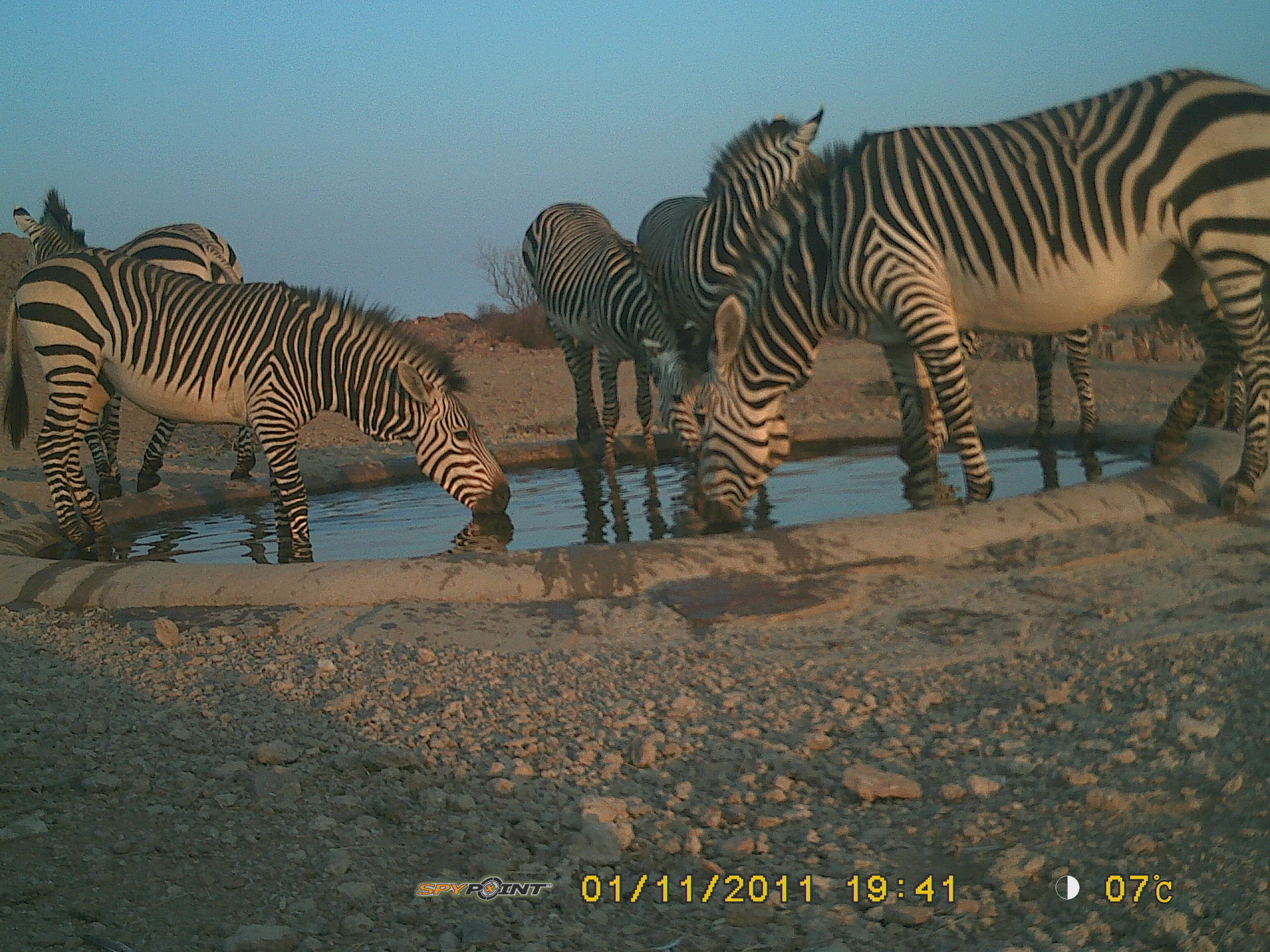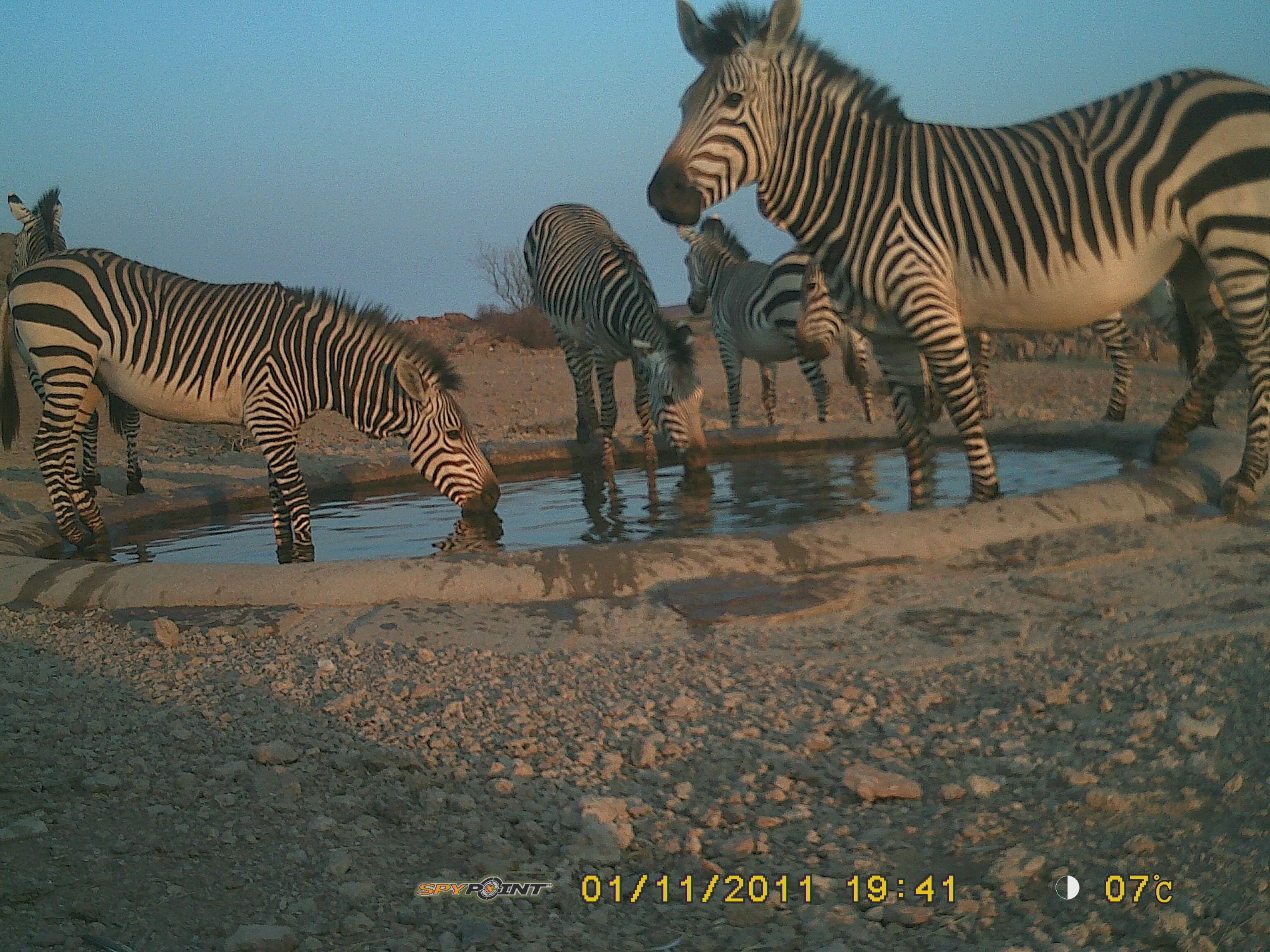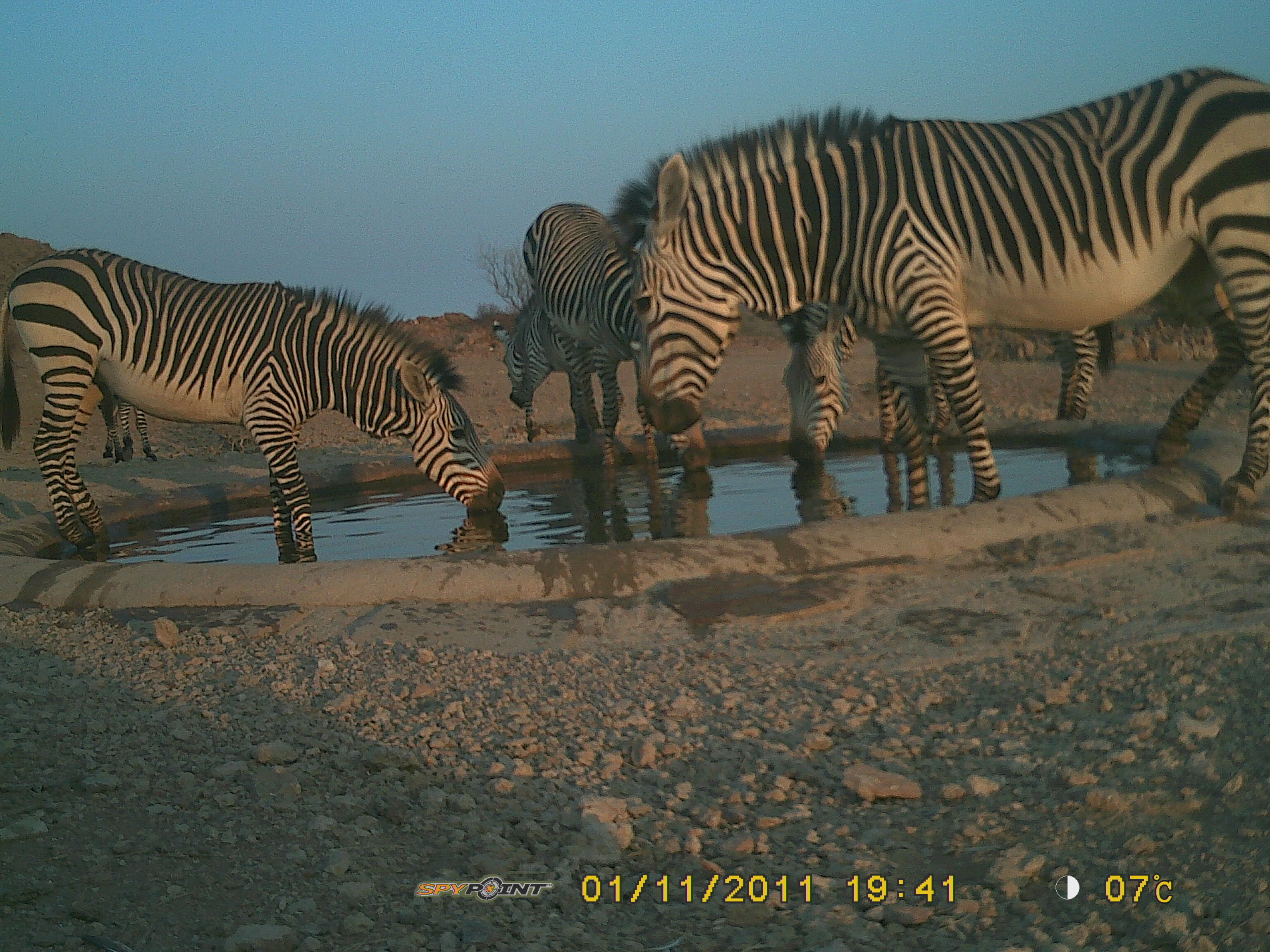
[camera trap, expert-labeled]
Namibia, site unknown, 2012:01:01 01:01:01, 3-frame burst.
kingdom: Animalia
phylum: Chordata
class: Mammalia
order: Perissodactyla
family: Equidae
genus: Equus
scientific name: Equus zebra hartmannae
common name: hartmann's mountain zebra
Equus zebra hartmannae (hartmann's mountain zebra).